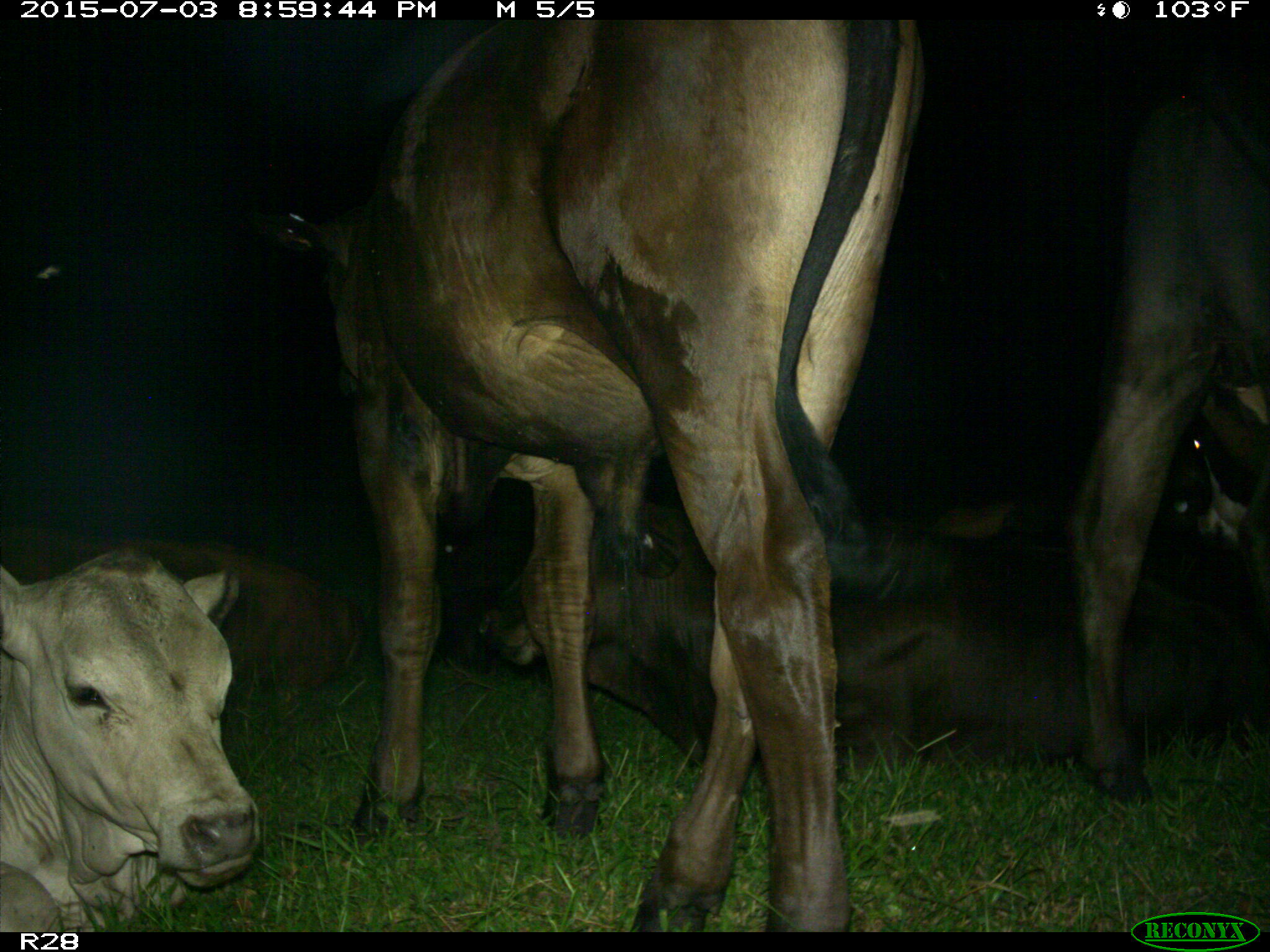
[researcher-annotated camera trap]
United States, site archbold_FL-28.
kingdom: Animalia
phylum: Chordata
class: Mammalia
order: Artiodactyla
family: Bovidae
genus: Bos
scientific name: Bos taurus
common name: domestic cow